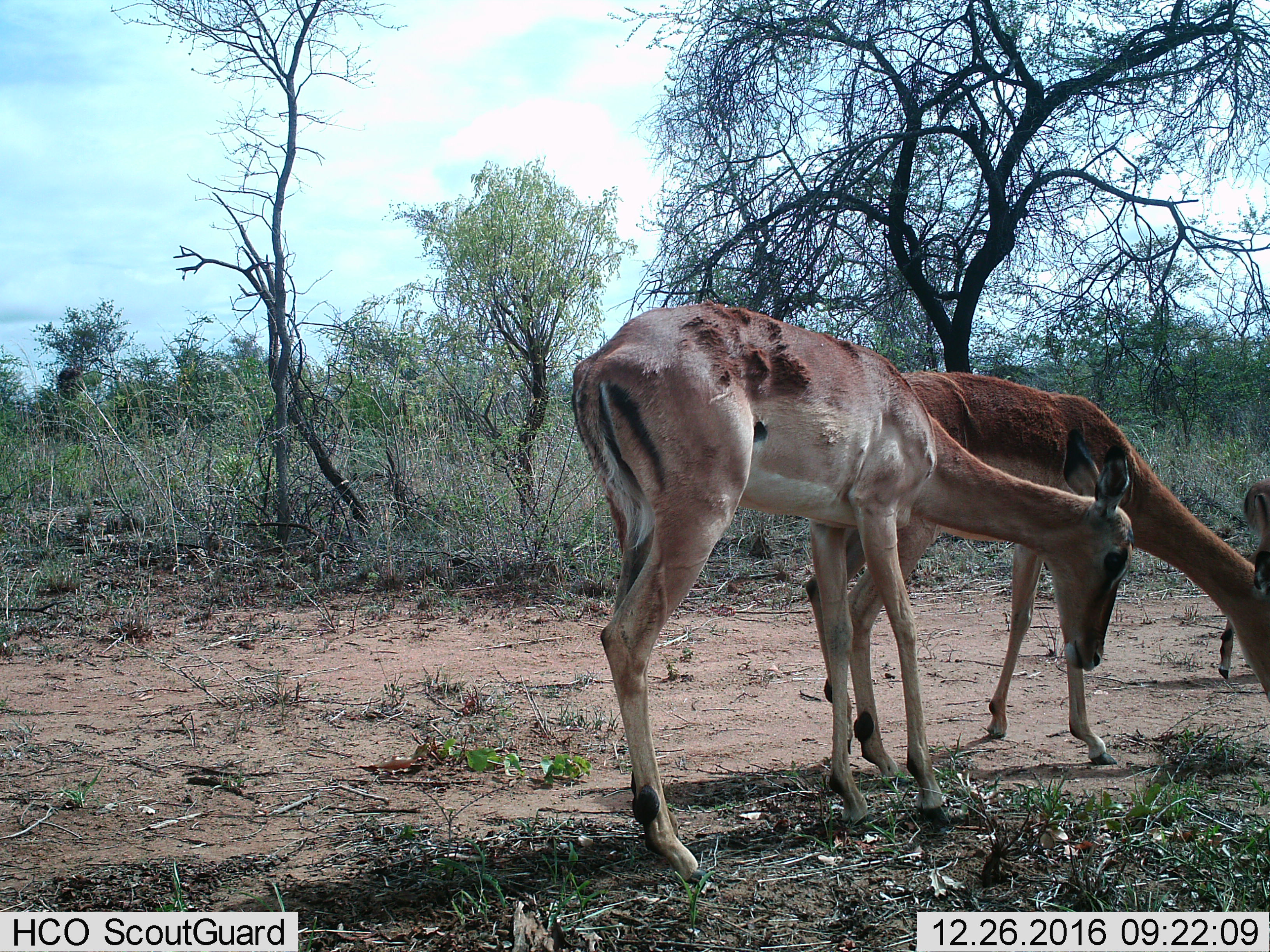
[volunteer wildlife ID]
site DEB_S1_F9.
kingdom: Animalia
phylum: Chordata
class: Mammalia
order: Artiodactyla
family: Bovidae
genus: Aepyceros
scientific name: Aepyceros melampus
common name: impala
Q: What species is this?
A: Impala (Aepyceros melampus).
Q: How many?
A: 3.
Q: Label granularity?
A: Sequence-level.